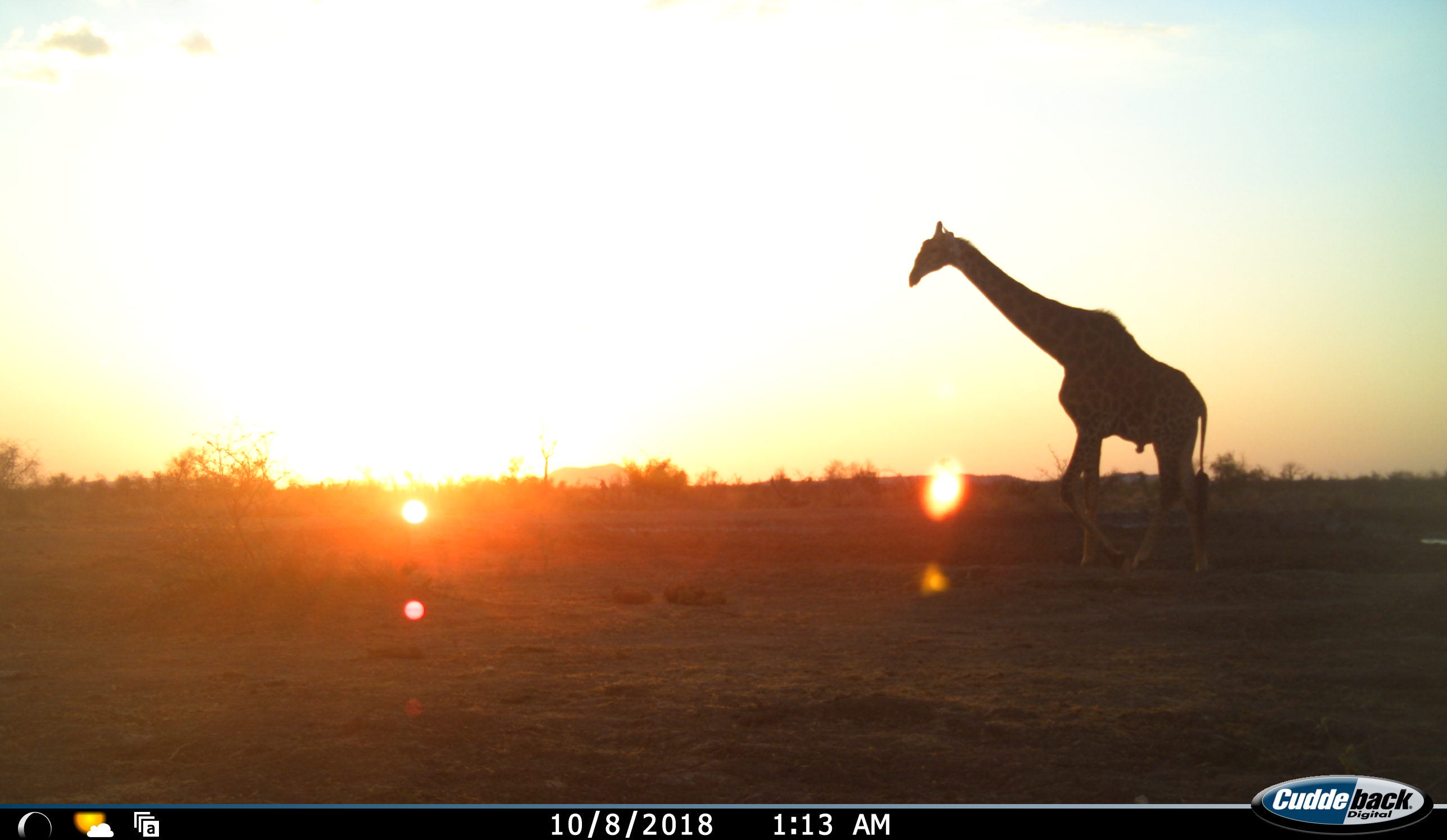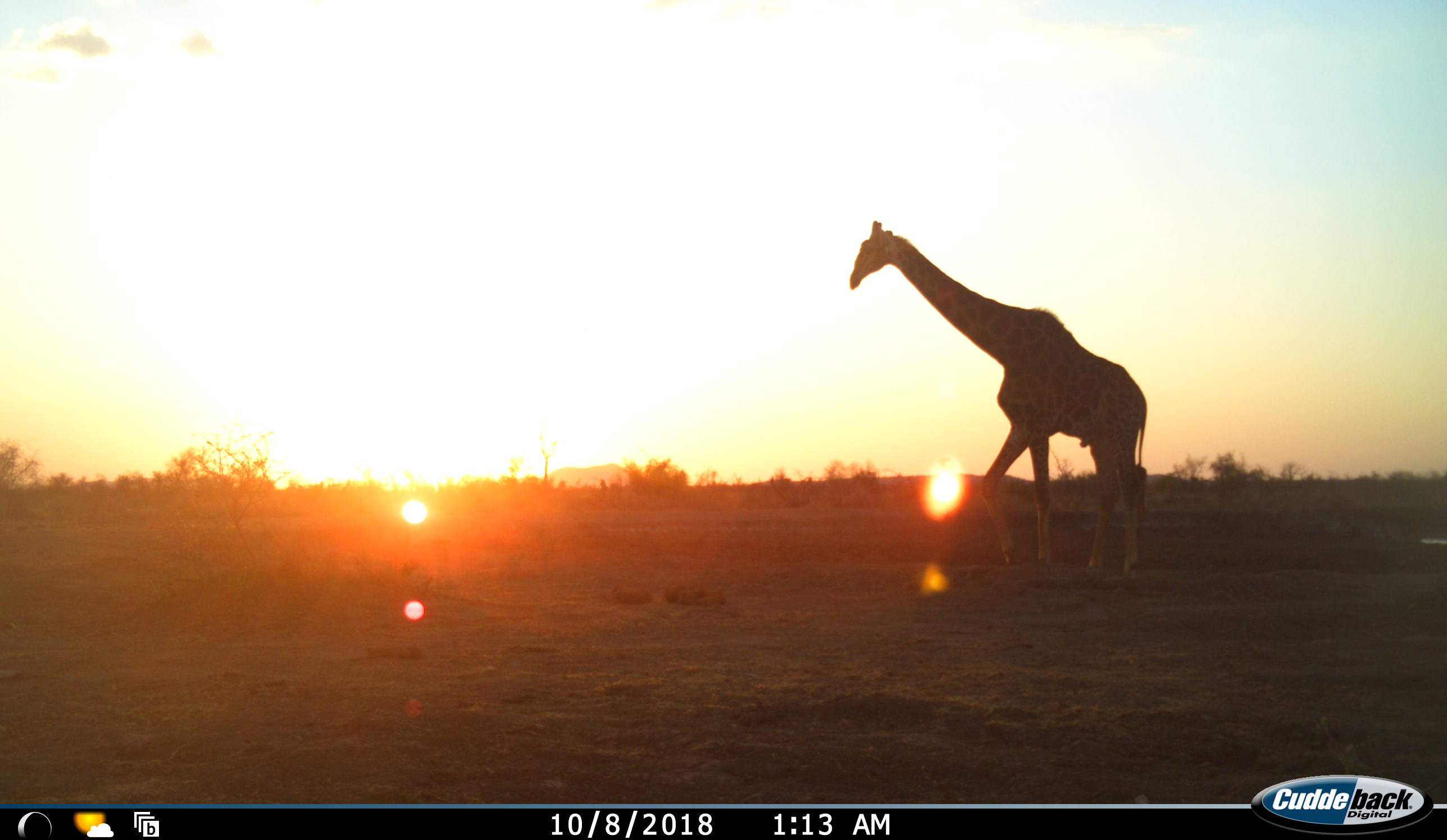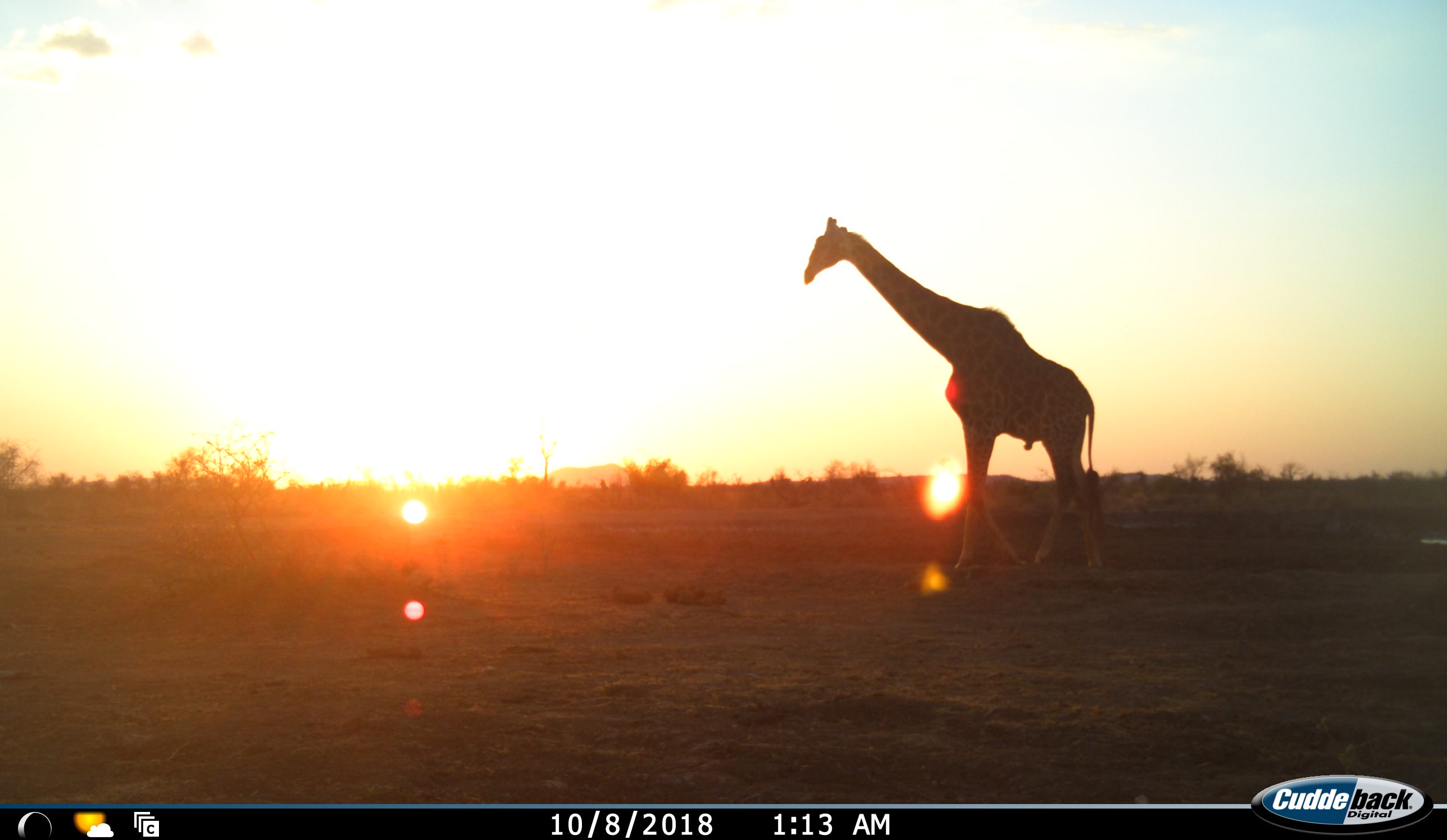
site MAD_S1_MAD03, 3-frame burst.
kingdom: Animalia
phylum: Chordata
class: Mammalia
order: Artiodactyla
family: Giraffidae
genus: Giraffa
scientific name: Giraffa camelopardalis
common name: giraffe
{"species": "giraffe (Giraffa camelopardalis)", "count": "1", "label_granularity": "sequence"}